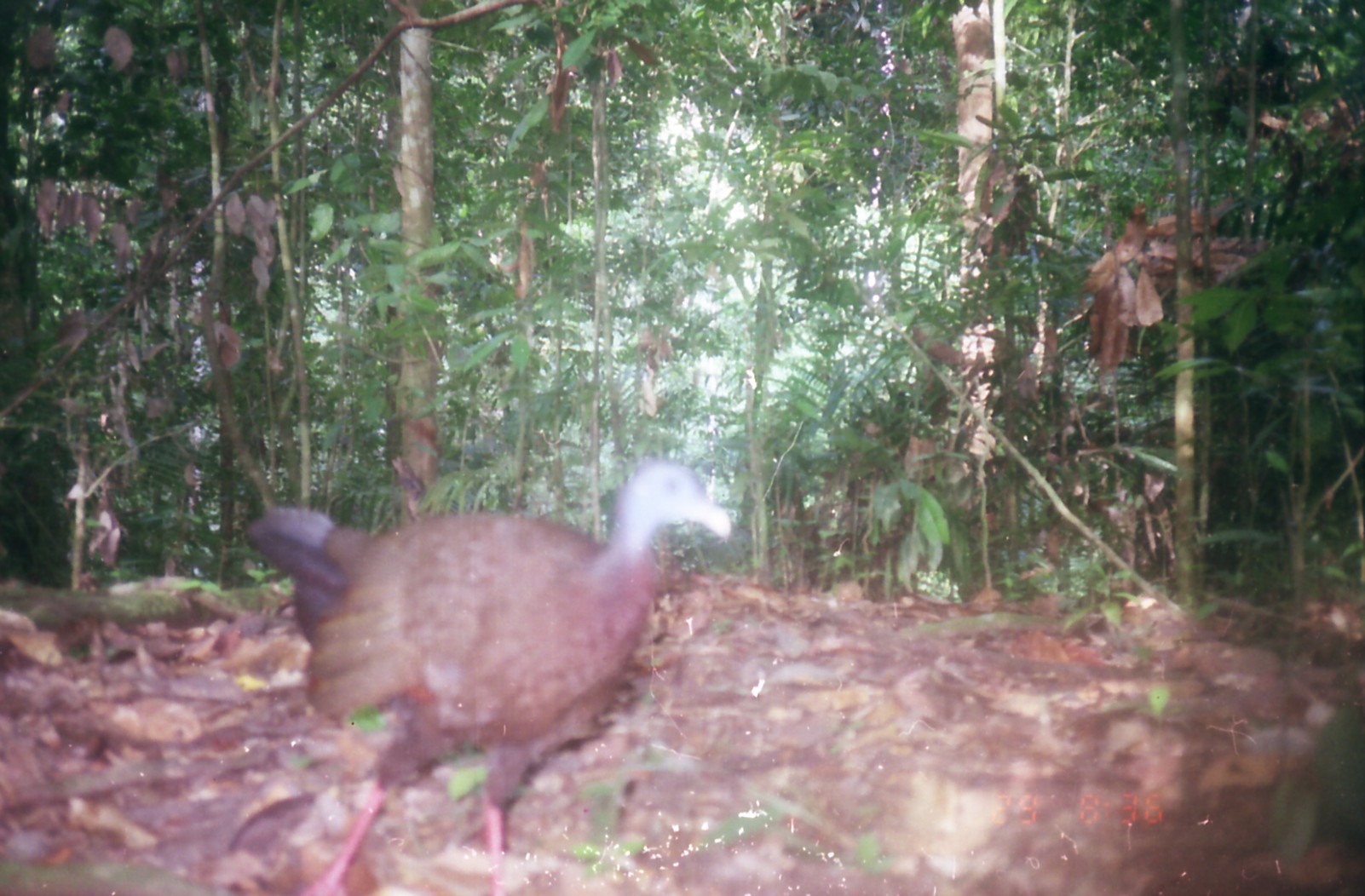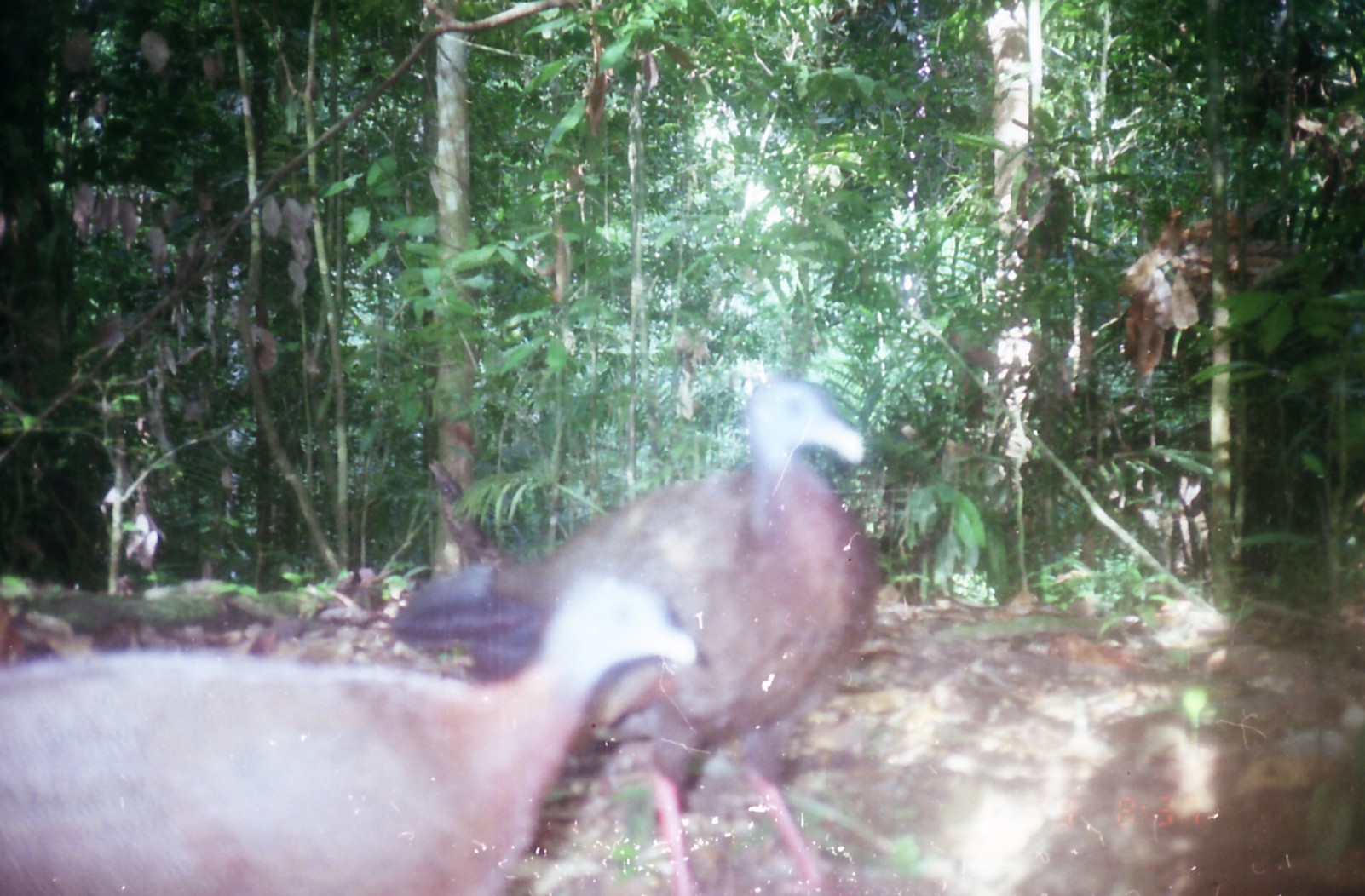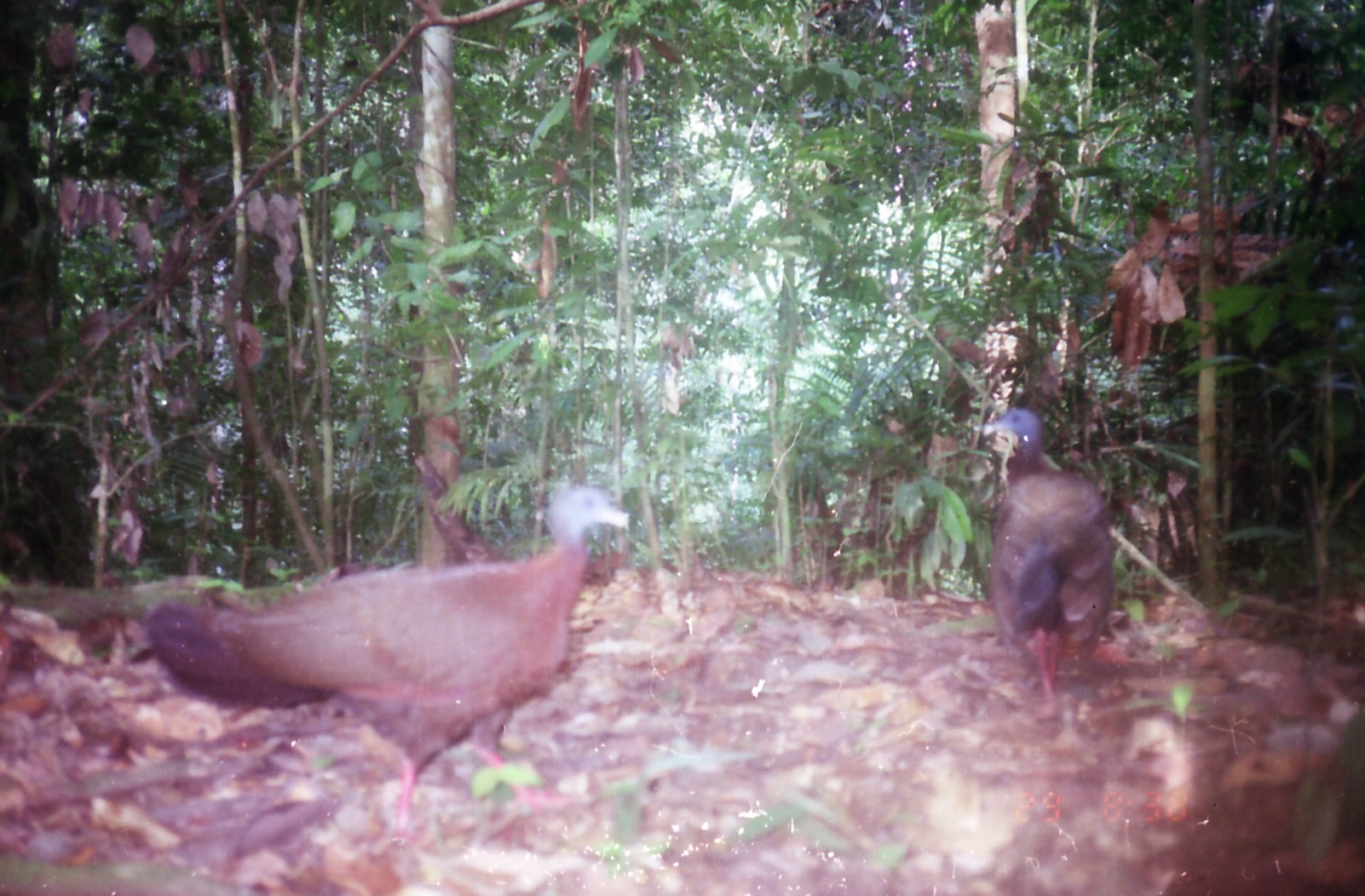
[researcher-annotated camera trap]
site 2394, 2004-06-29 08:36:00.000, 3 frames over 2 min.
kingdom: Animalia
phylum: Chordata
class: Aves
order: Galliformes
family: Phasianidae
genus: Argusianus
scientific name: Argusianus argus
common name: great argus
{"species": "Argusianus argus (great argus)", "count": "1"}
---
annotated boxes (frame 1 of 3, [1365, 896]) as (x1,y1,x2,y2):
argusianus argus: (242,458,731,895)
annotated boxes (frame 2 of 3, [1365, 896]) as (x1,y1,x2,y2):
argusianus argus: (390,356,875,892); (0,576,696,896)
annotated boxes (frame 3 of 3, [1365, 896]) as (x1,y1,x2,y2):
argusianus argus: (144,481,629,843); (980,407,1115,722)